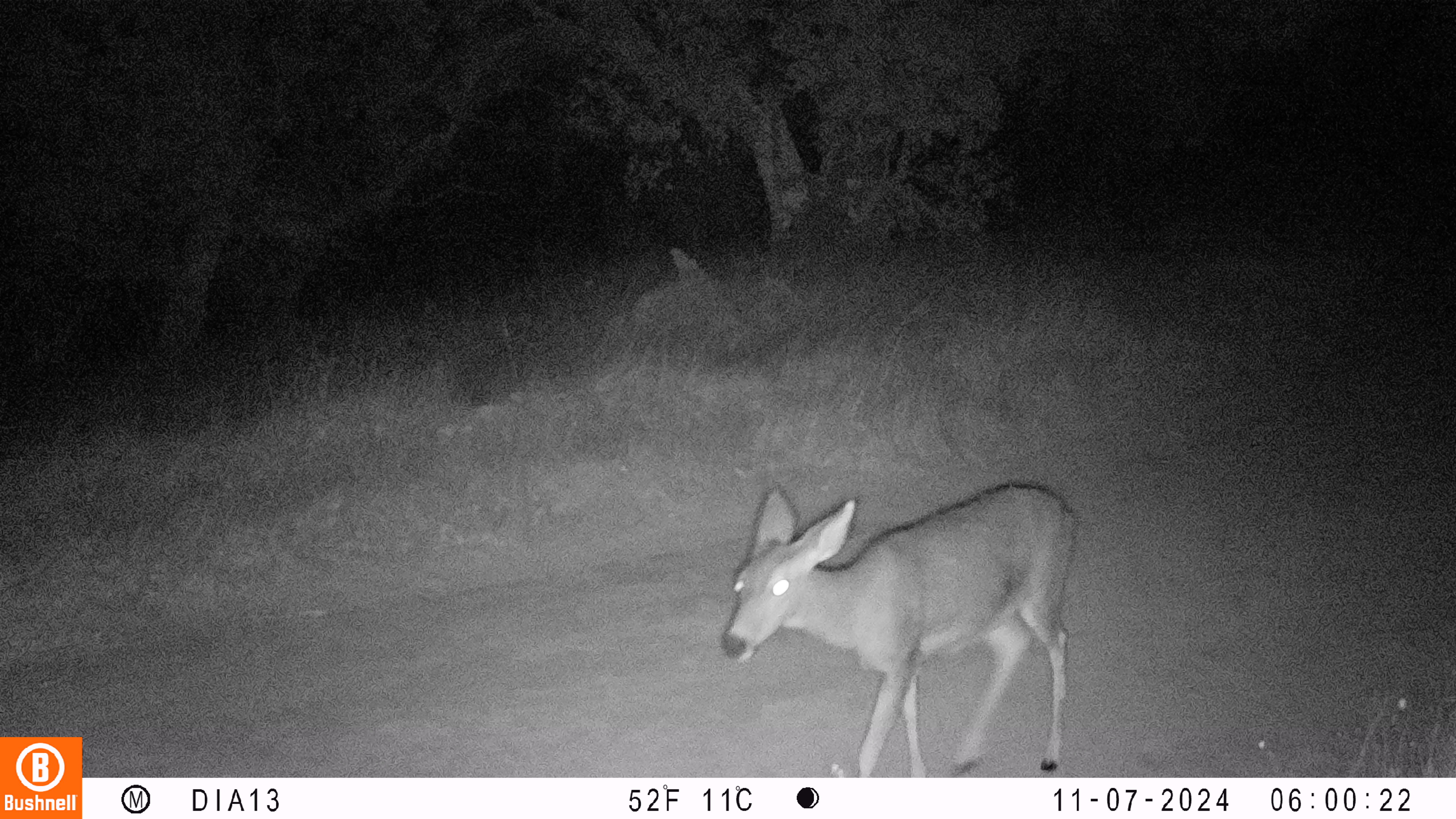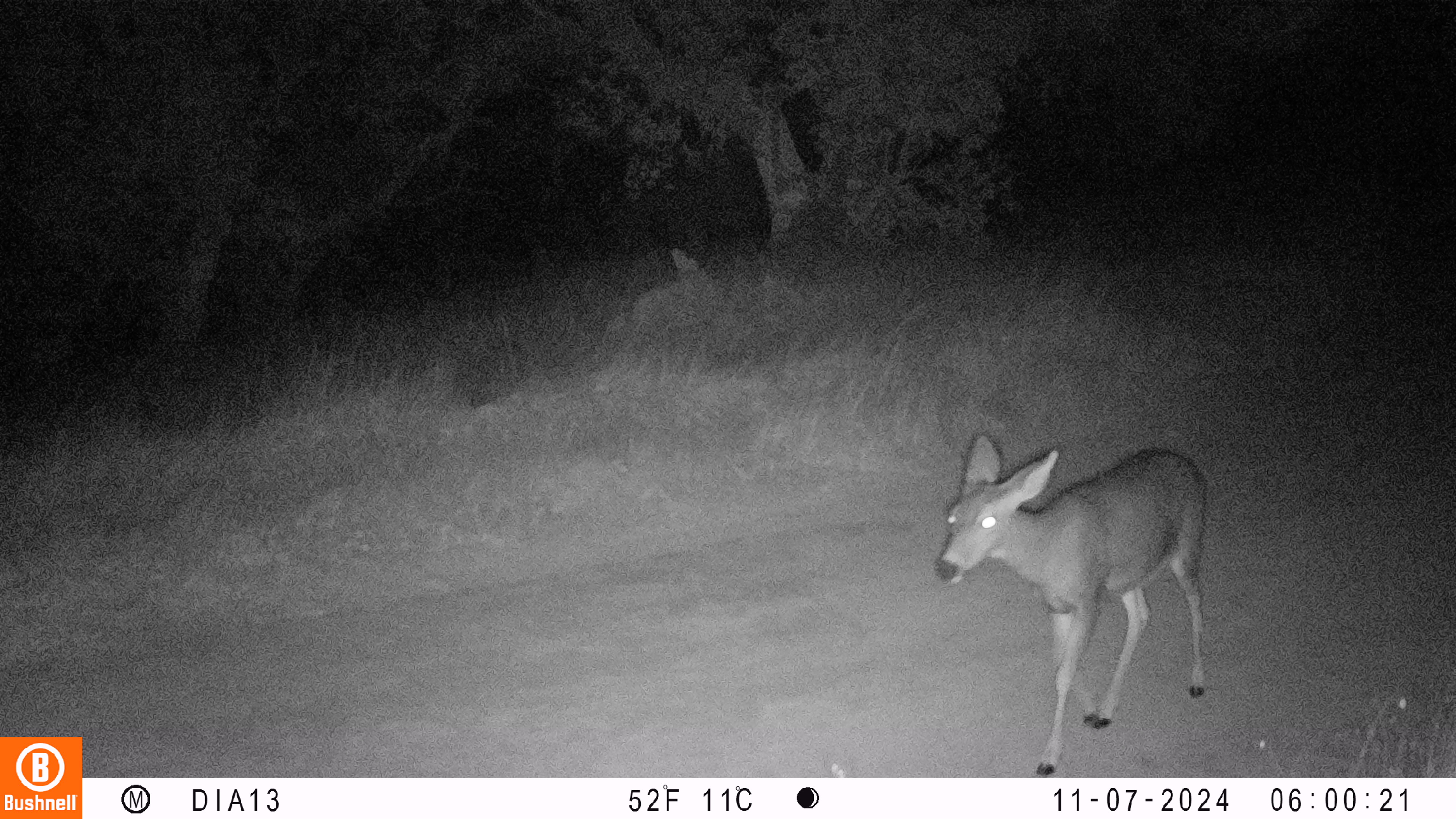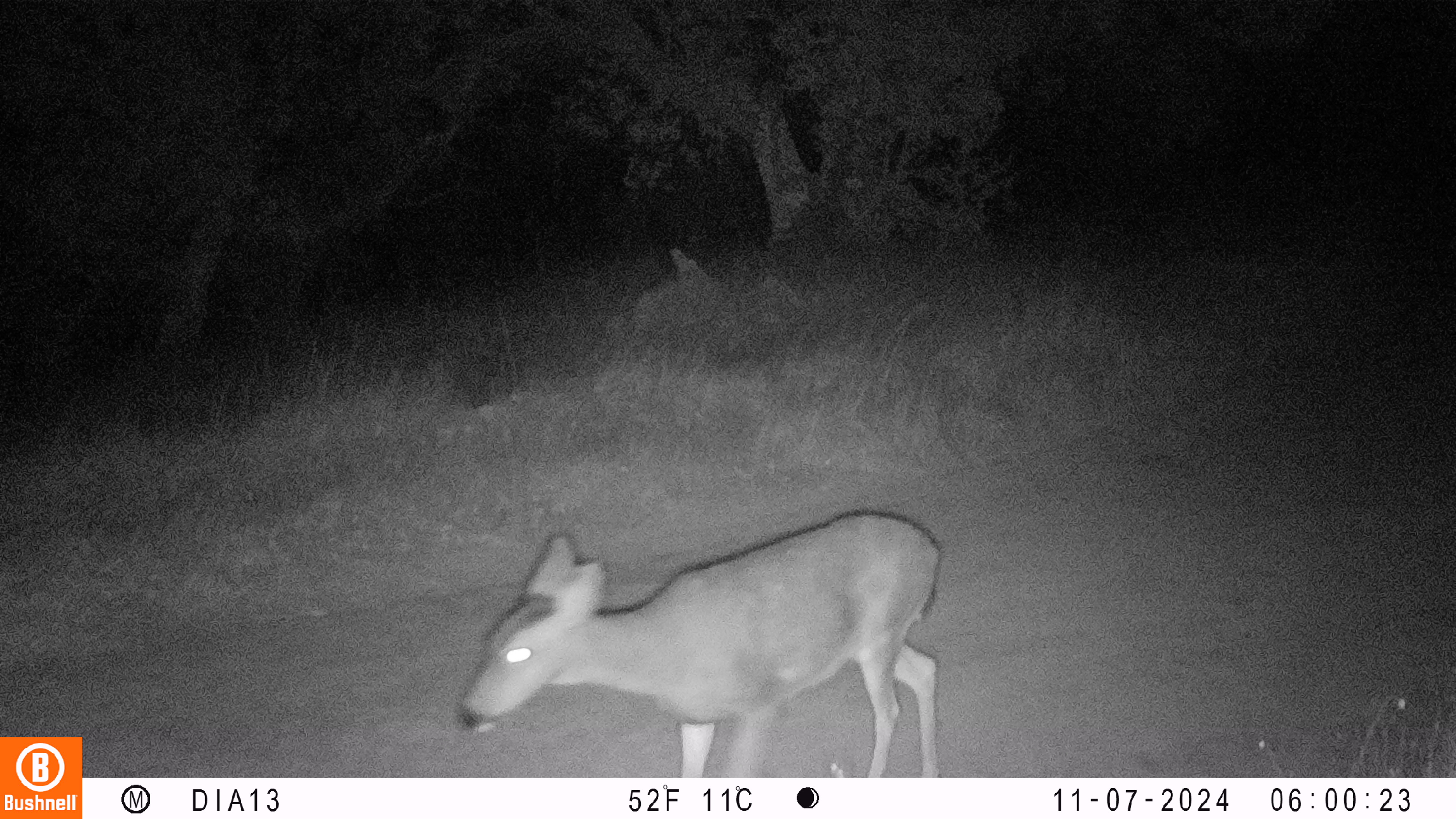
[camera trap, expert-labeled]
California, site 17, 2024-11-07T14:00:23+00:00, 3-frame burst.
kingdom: Animalia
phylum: Chordata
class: Mammalia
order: Artiodactyla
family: Cervidae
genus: Odocoileus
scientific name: Odocoileus hemionus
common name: mule deer